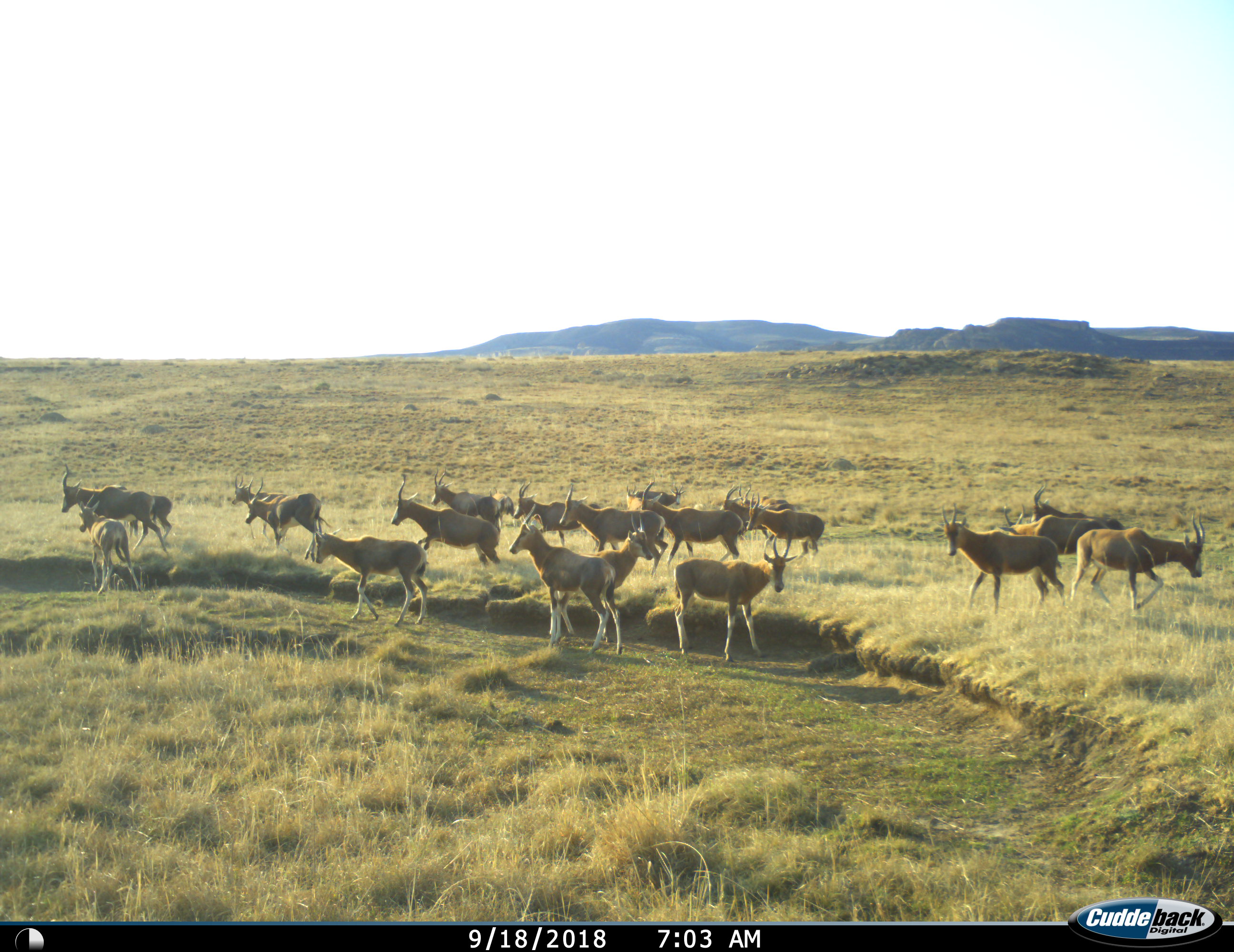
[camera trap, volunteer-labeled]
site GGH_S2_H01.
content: unidentified animal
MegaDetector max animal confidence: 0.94